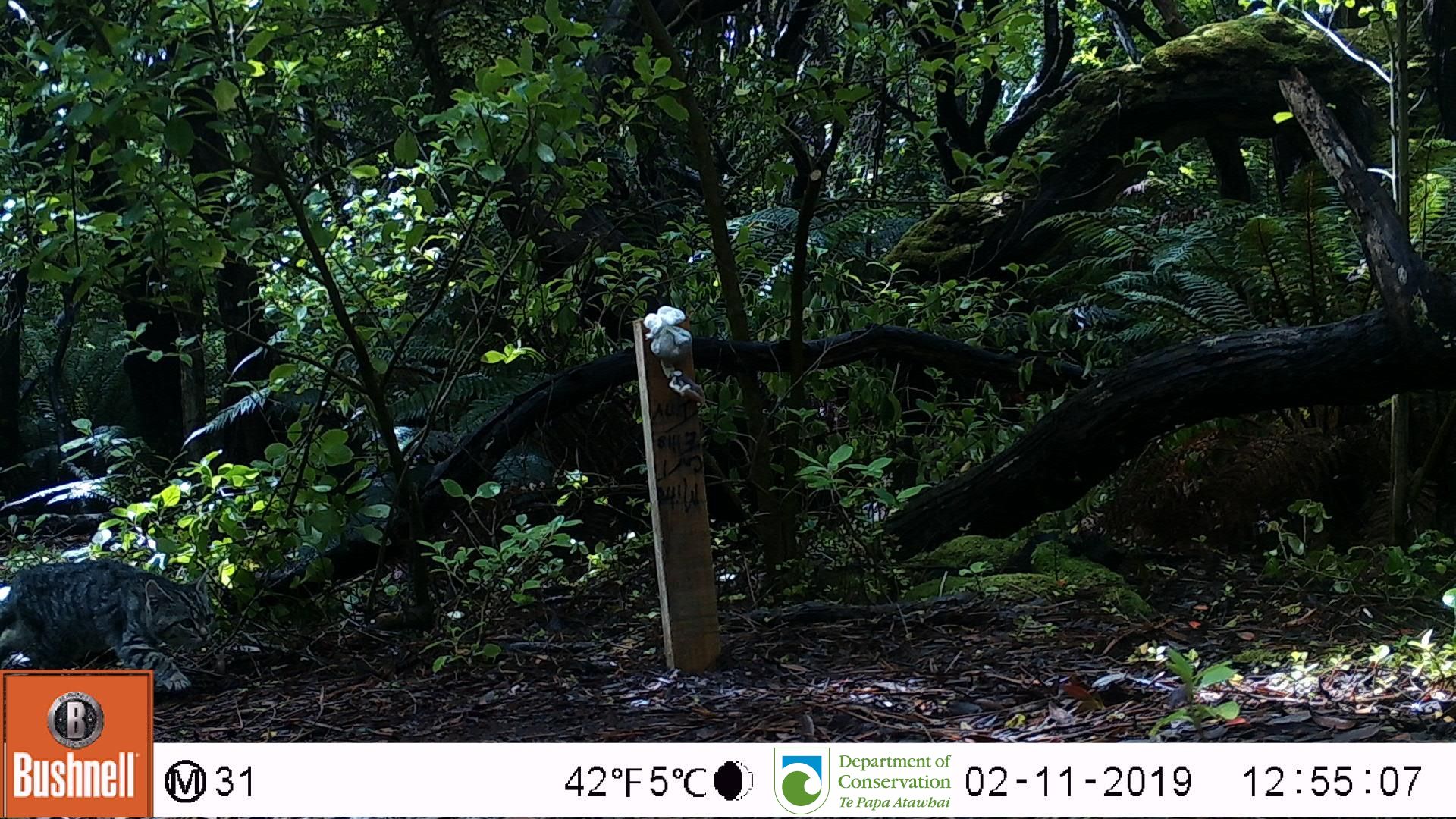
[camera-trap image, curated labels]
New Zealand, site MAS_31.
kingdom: Animalia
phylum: Chordata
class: Mammalia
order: Carnivora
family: Felidae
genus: Felis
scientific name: Felis catus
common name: domestic cat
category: cat